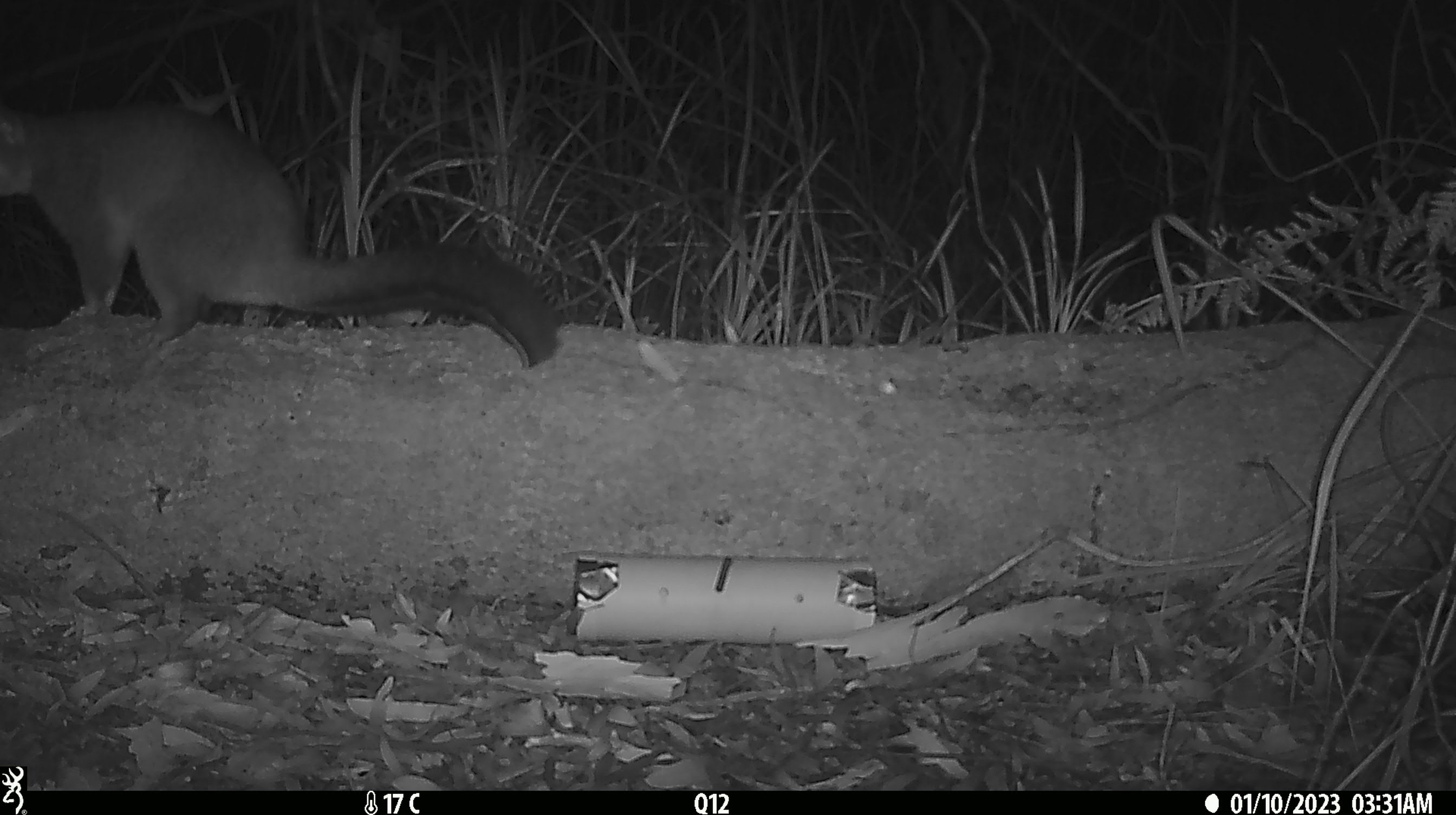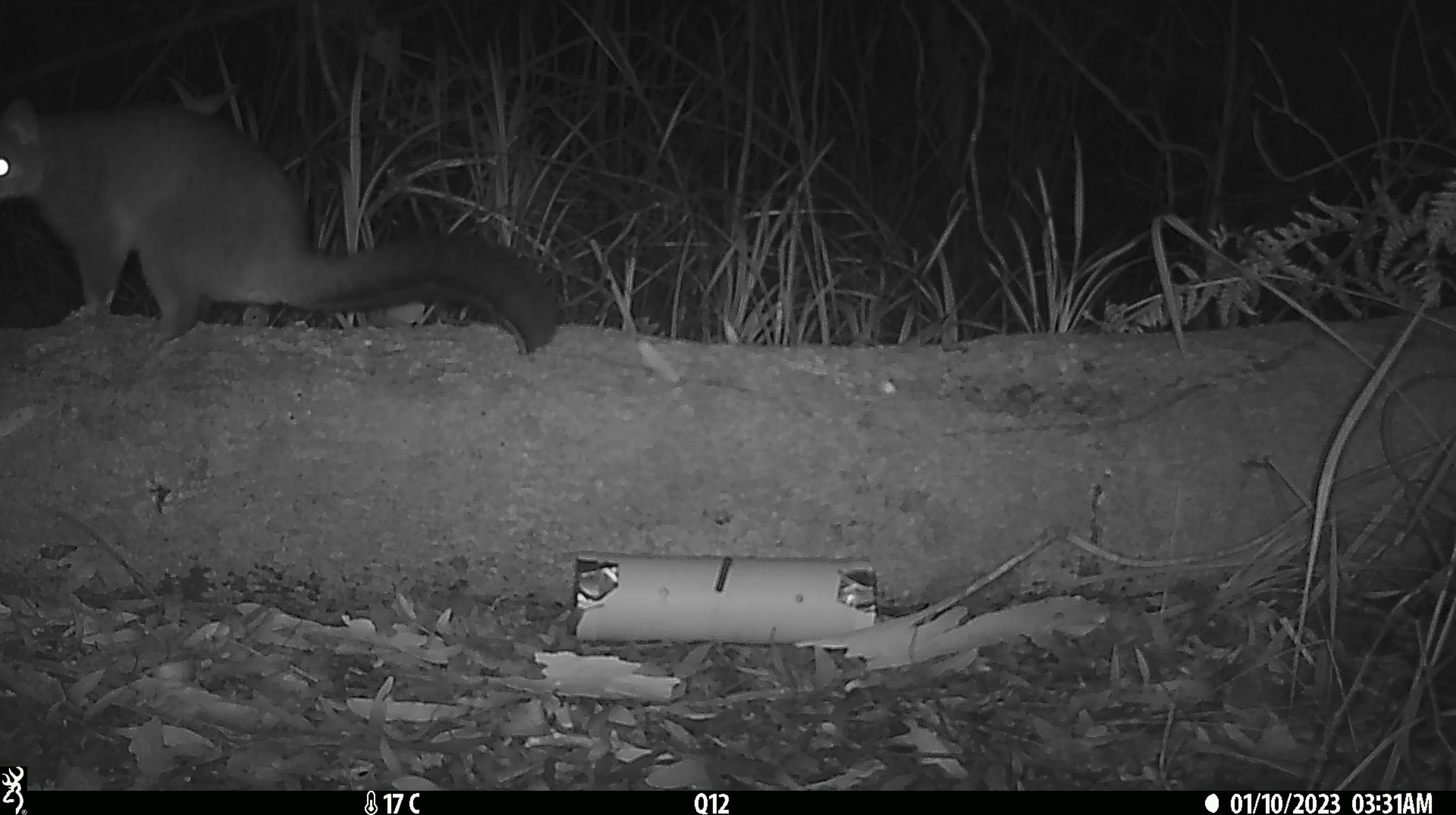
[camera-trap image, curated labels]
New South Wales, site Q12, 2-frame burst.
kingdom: Animalia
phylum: Chordata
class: Mammalia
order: Diprotodontia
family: Phalangeridae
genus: Trichosurus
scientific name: Trichosurus vulpecula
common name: common brushtail possum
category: possum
Possum (common brushtail possum) (Trichosurus vulpecula).